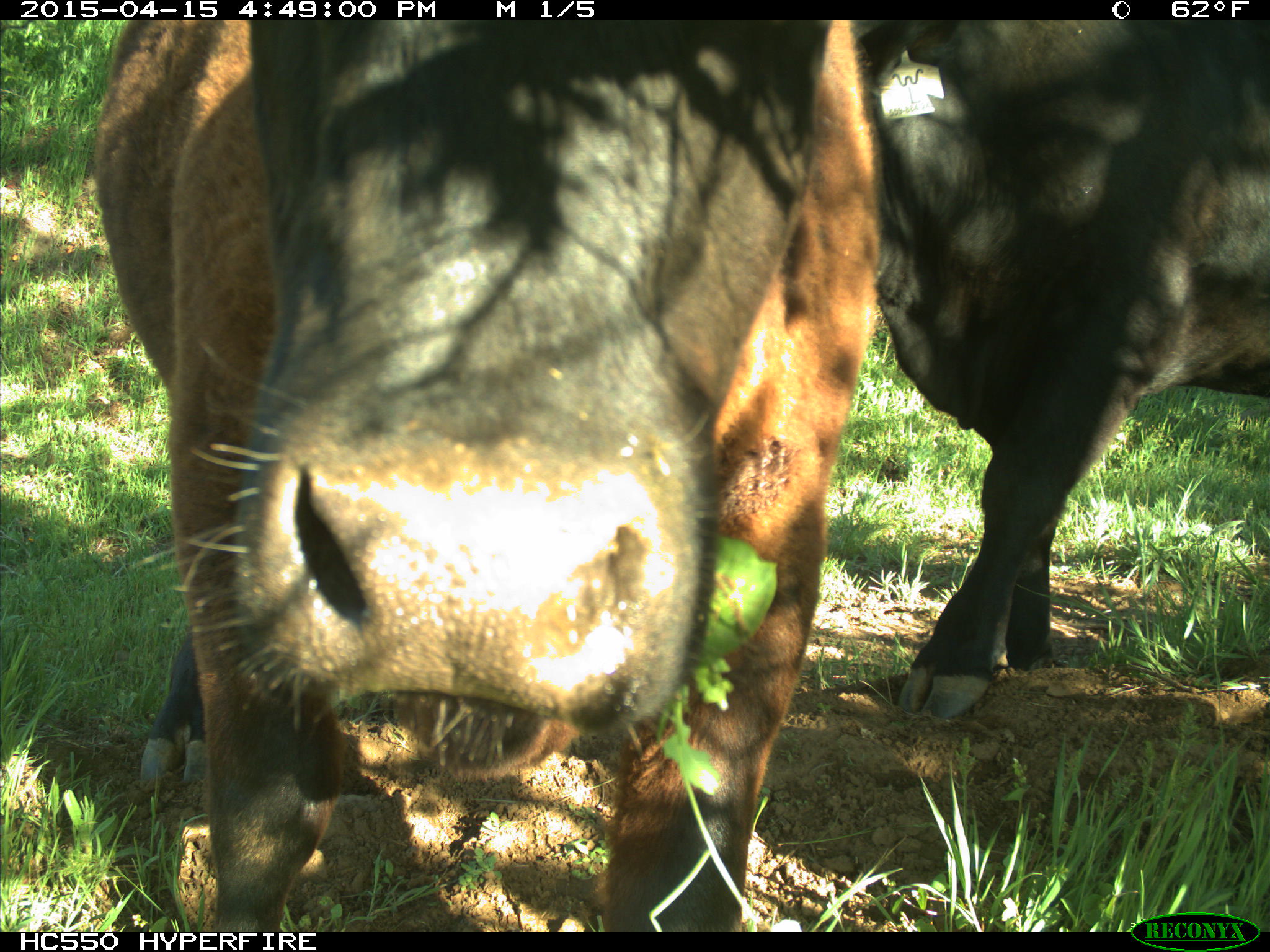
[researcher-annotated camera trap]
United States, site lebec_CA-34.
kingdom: Animalia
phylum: Chordata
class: Mammalia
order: Artiodactyla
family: Bovidae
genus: Bos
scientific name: Bos taurus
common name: domestic cow